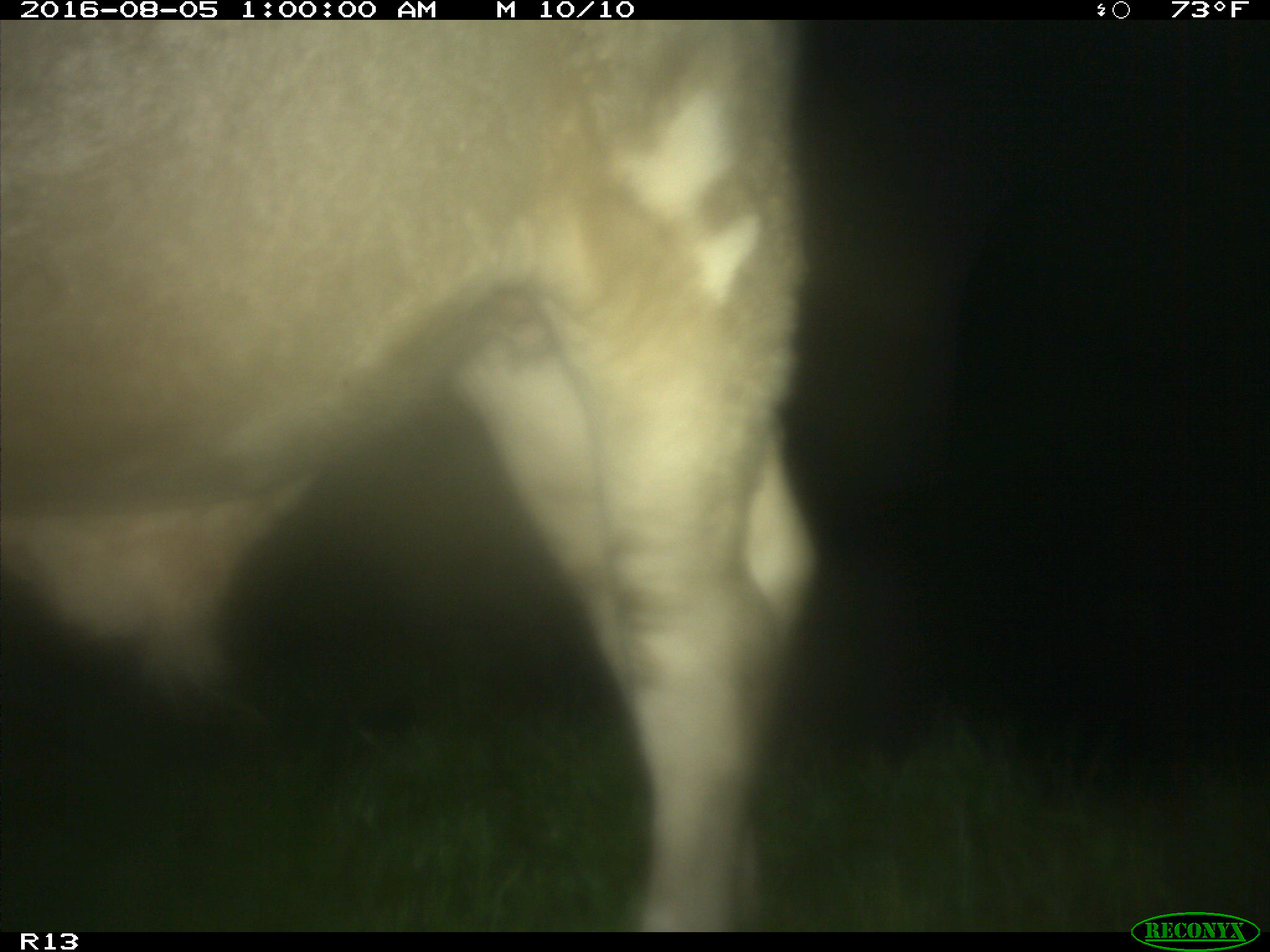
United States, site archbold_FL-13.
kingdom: Animalia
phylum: Chordata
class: Mammalia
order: Artiodactyla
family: Bovidae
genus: Bos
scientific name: Bos taurus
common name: domestic cow